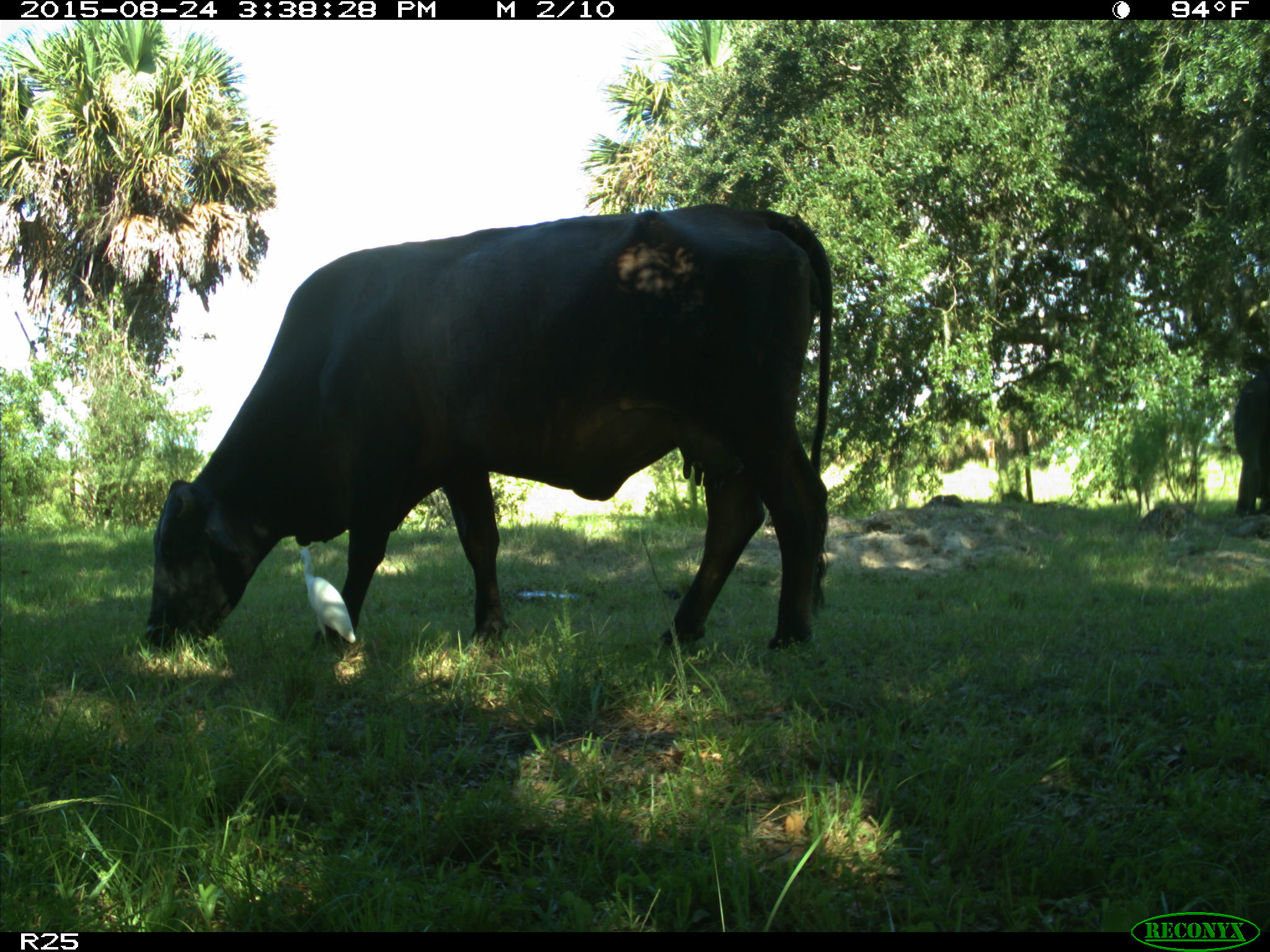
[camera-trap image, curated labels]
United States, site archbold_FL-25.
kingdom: Animalia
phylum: Chordata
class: Mammalia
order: Artiodactyla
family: Bovidae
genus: Bos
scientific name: Bos taurus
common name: domestic cow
Bos taurus (domestic cow).